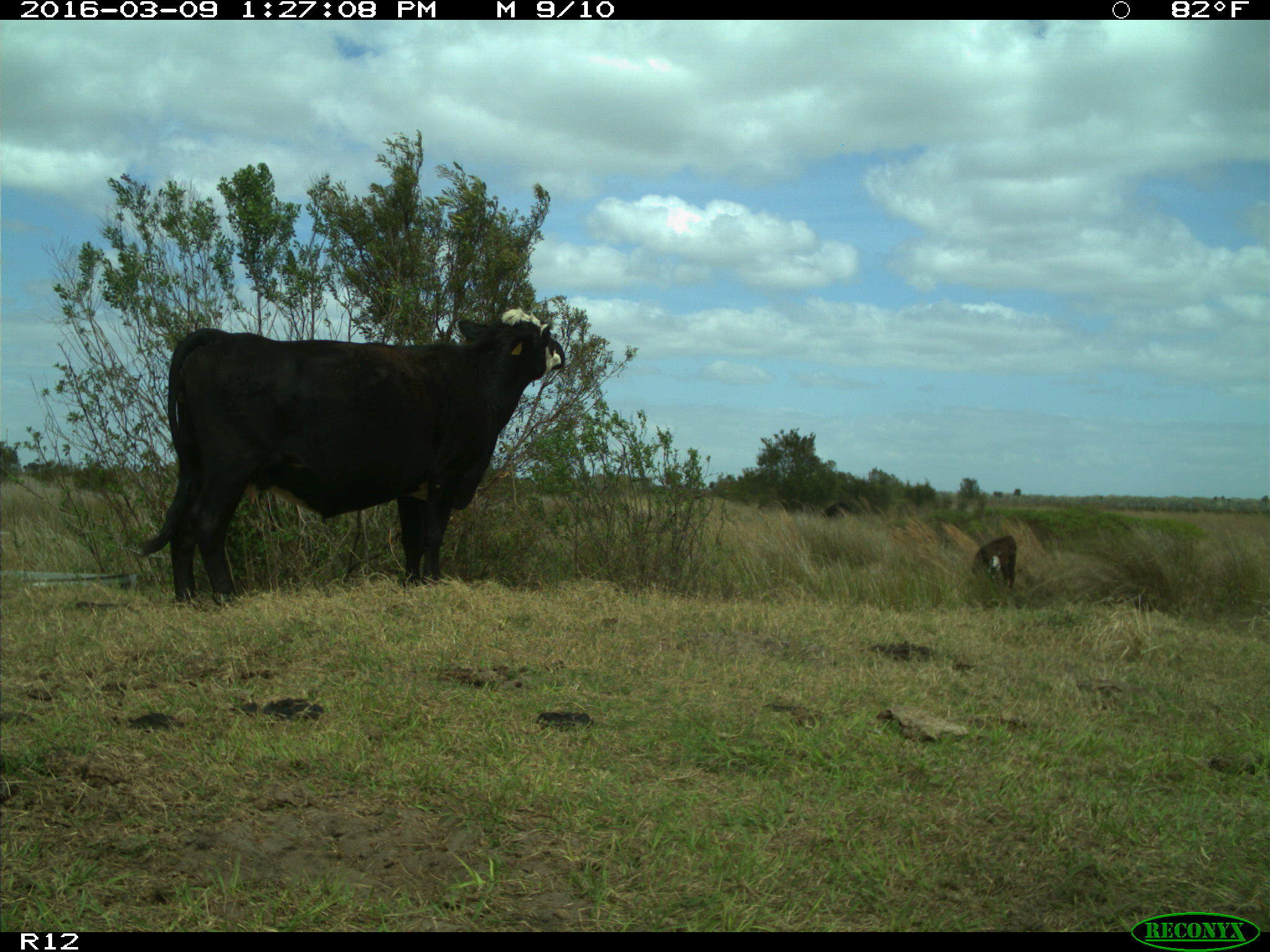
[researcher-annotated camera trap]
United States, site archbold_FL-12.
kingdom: Animalia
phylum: Chordata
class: Mammalia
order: Artiodactyla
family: Bovidae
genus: Bos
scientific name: Bos taurus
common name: domestic cow